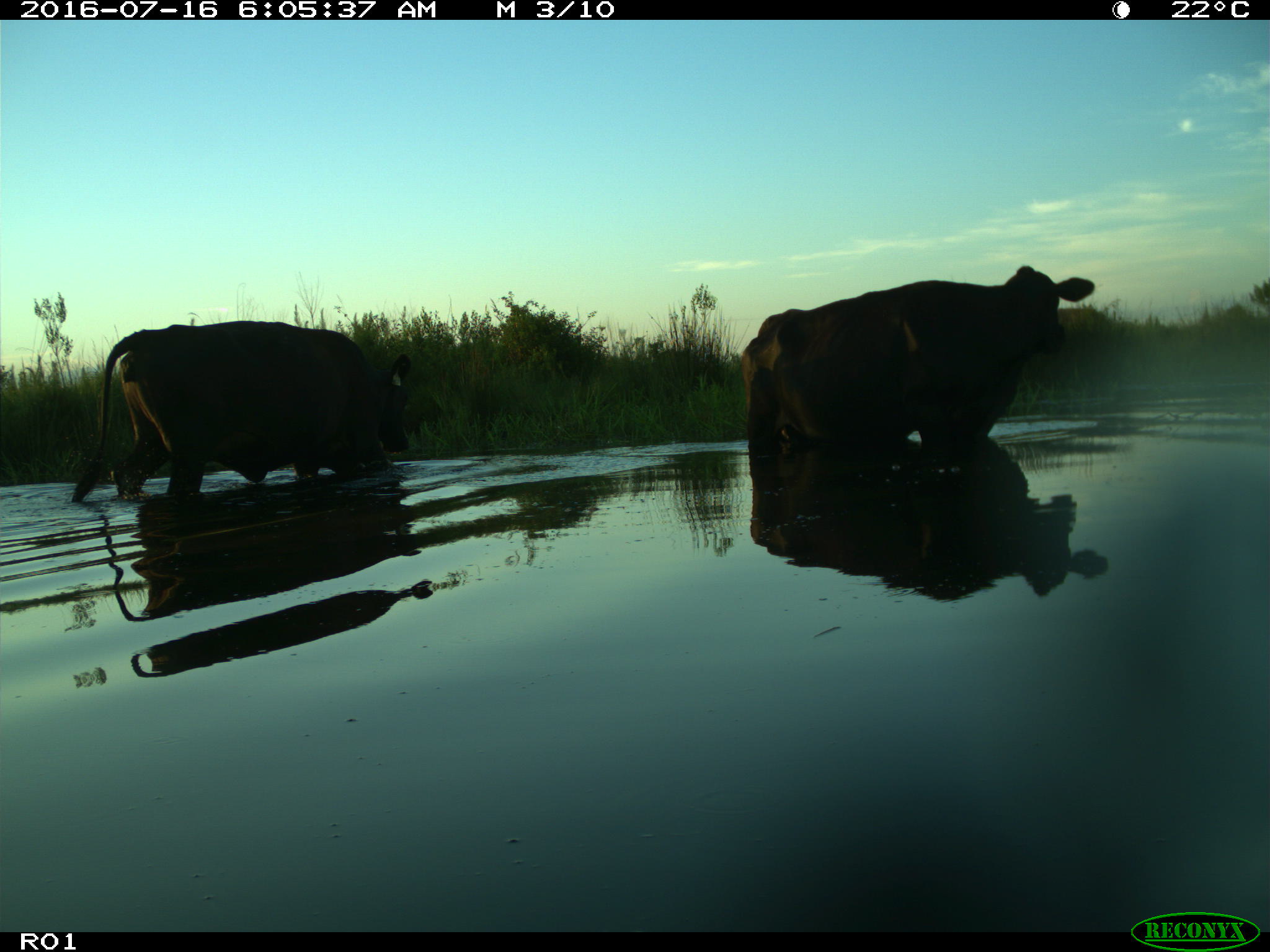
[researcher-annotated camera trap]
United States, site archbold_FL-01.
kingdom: Animalia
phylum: Chordata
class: Mammalia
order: Artiodactyla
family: Bovidae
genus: Bos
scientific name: Bos taurus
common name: domestic cow